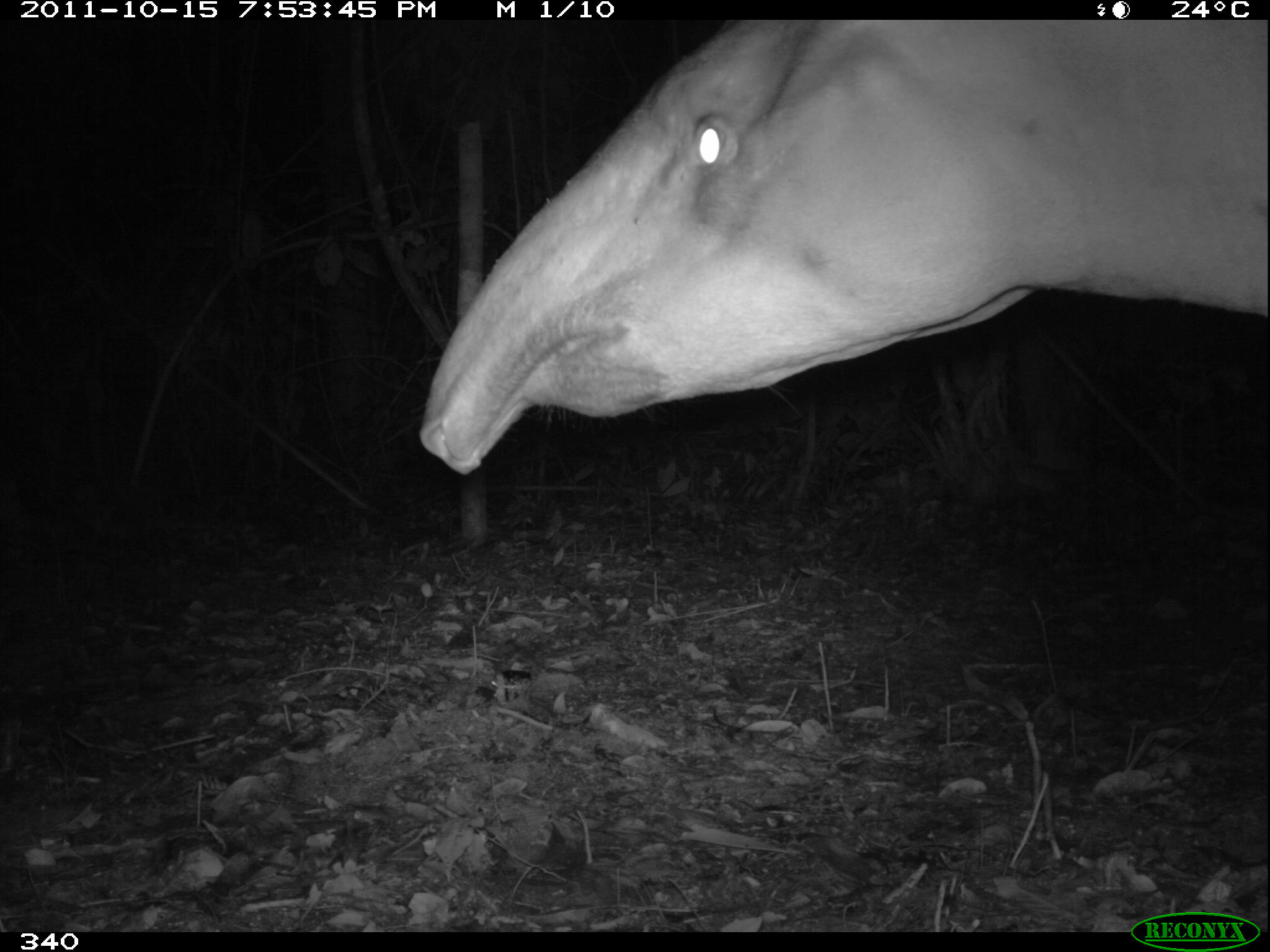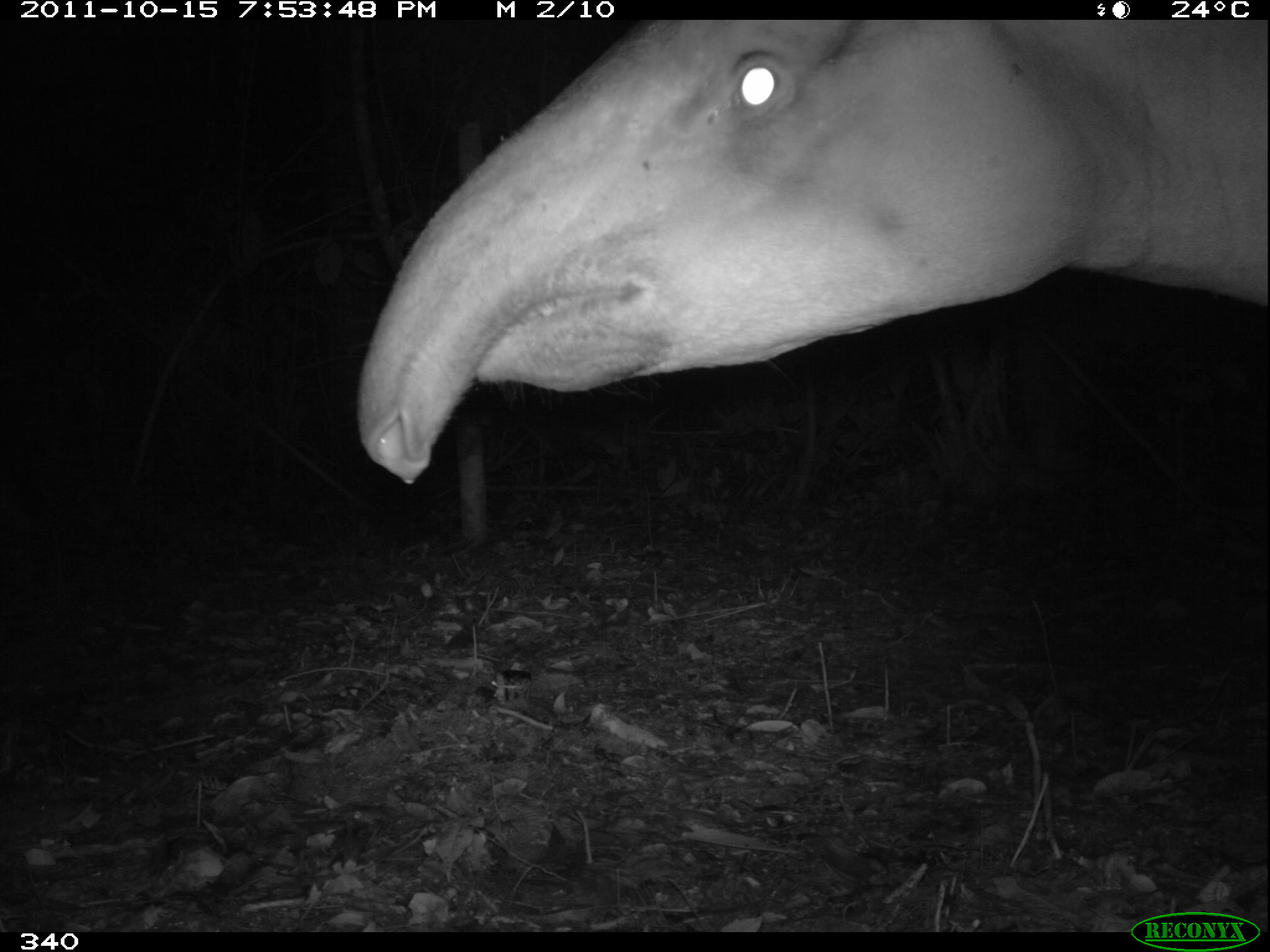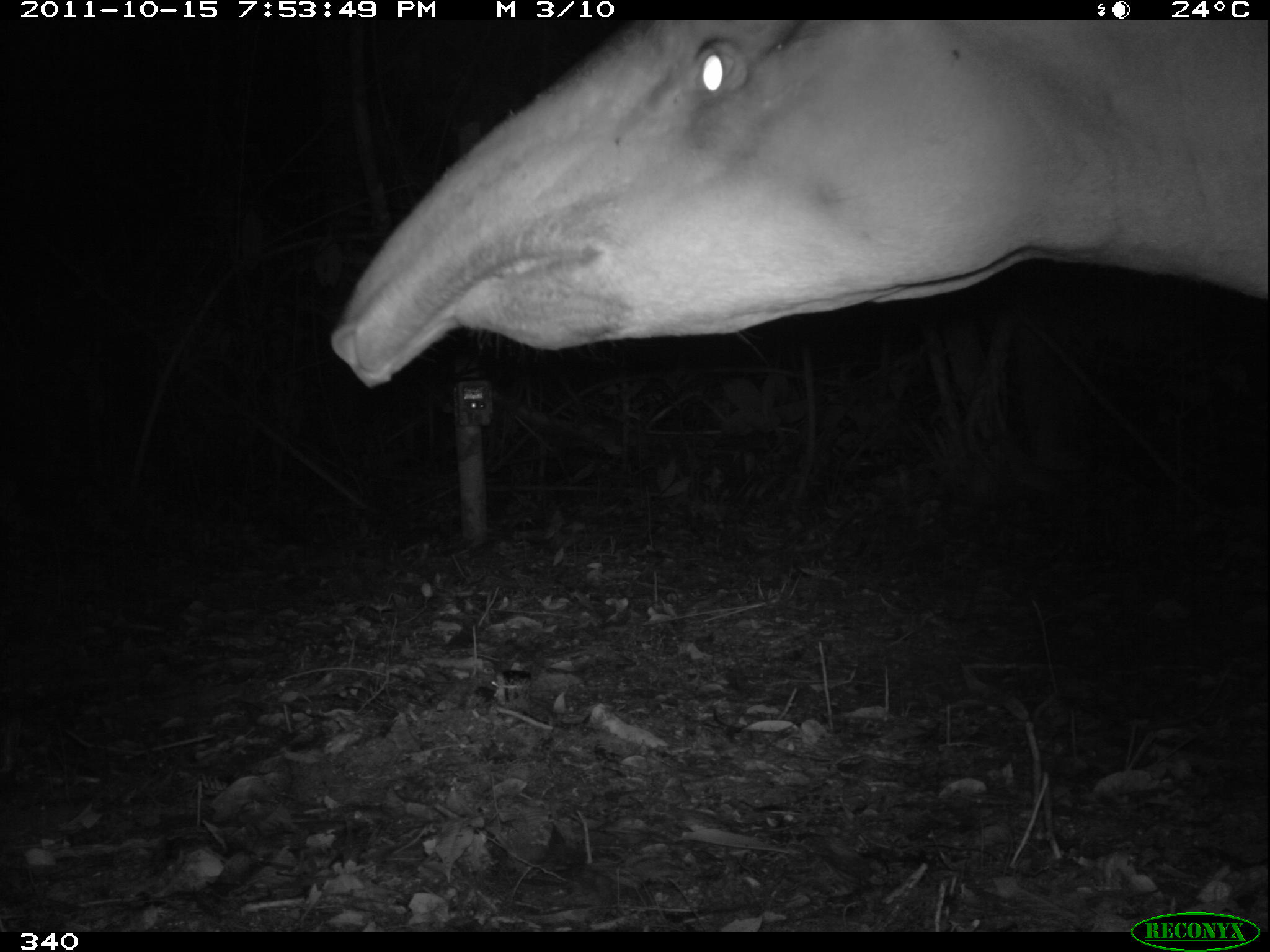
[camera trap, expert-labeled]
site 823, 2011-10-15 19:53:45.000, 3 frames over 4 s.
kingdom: Animalia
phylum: Chordata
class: Mammalia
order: Perissodactyla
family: Tapiridae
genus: Tapirus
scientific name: Tapirus terrestris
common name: south american tapir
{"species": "Tapirus terrestris (south american tapir)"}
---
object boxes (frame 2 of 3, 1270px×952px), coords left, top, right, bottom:
tapirus terrestris: 356, 18, 1270, 482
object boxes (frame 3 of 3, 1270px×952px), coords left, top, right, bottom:
tapirus terrestris: 328, 14, 1270, 388